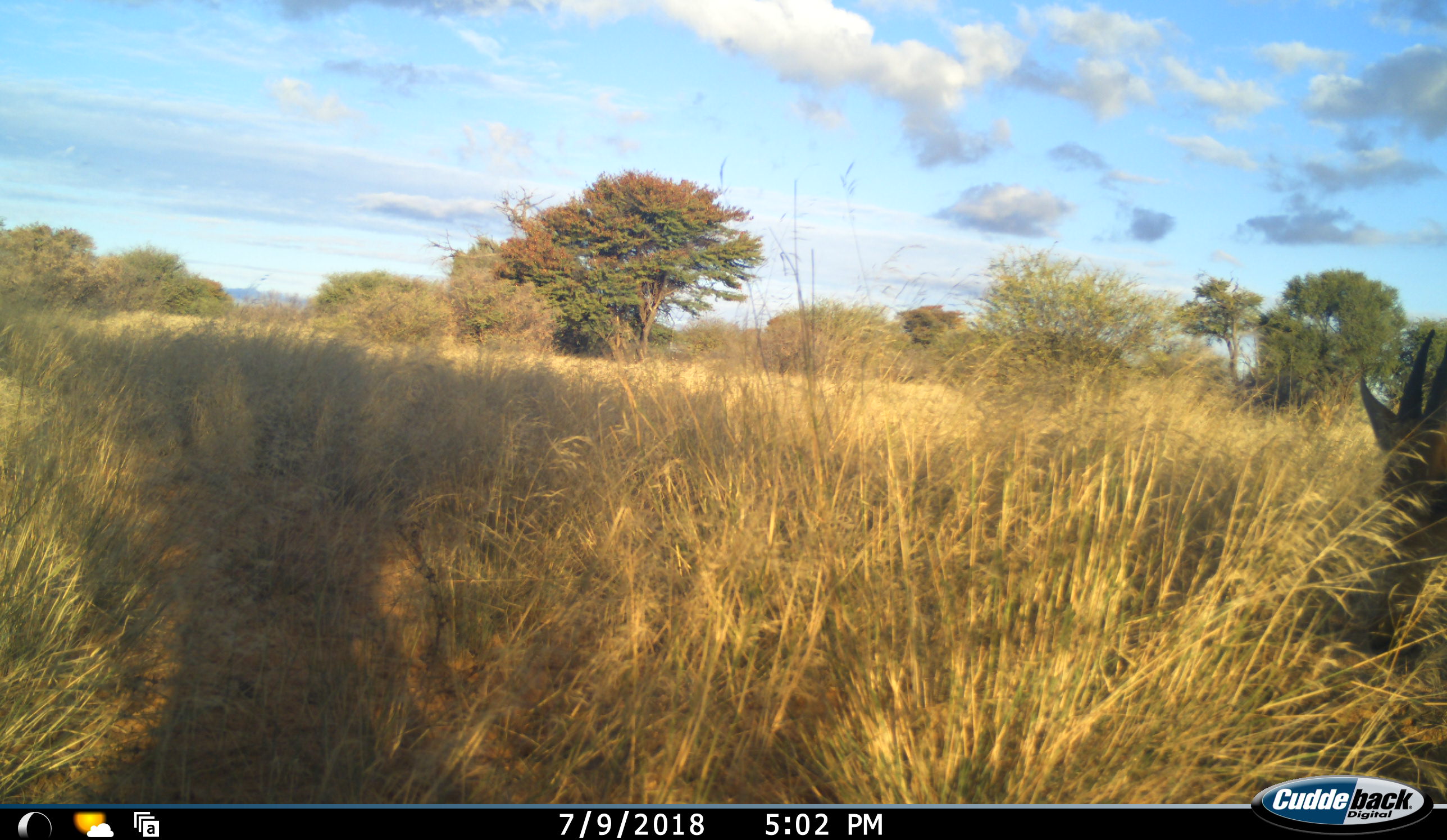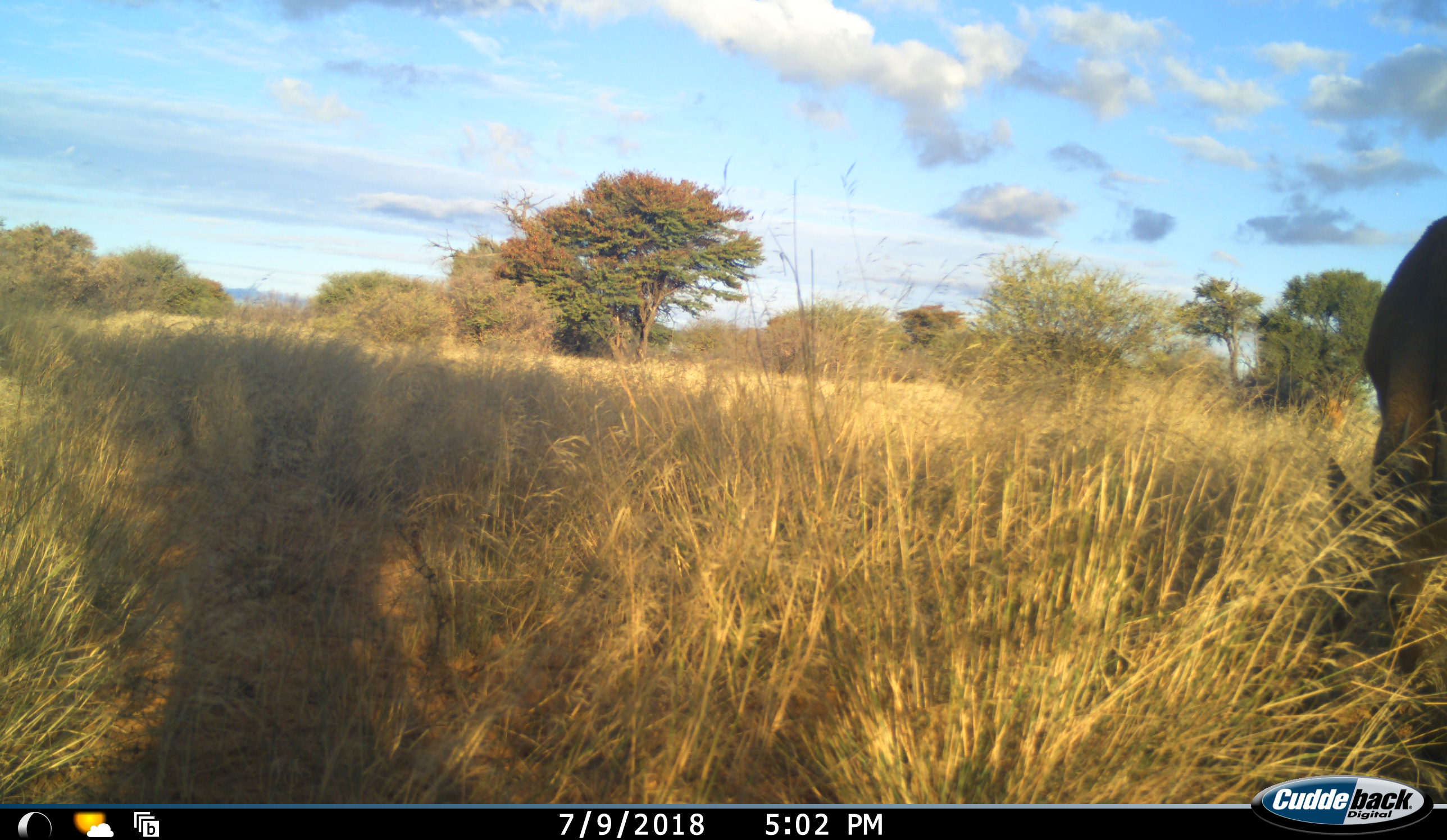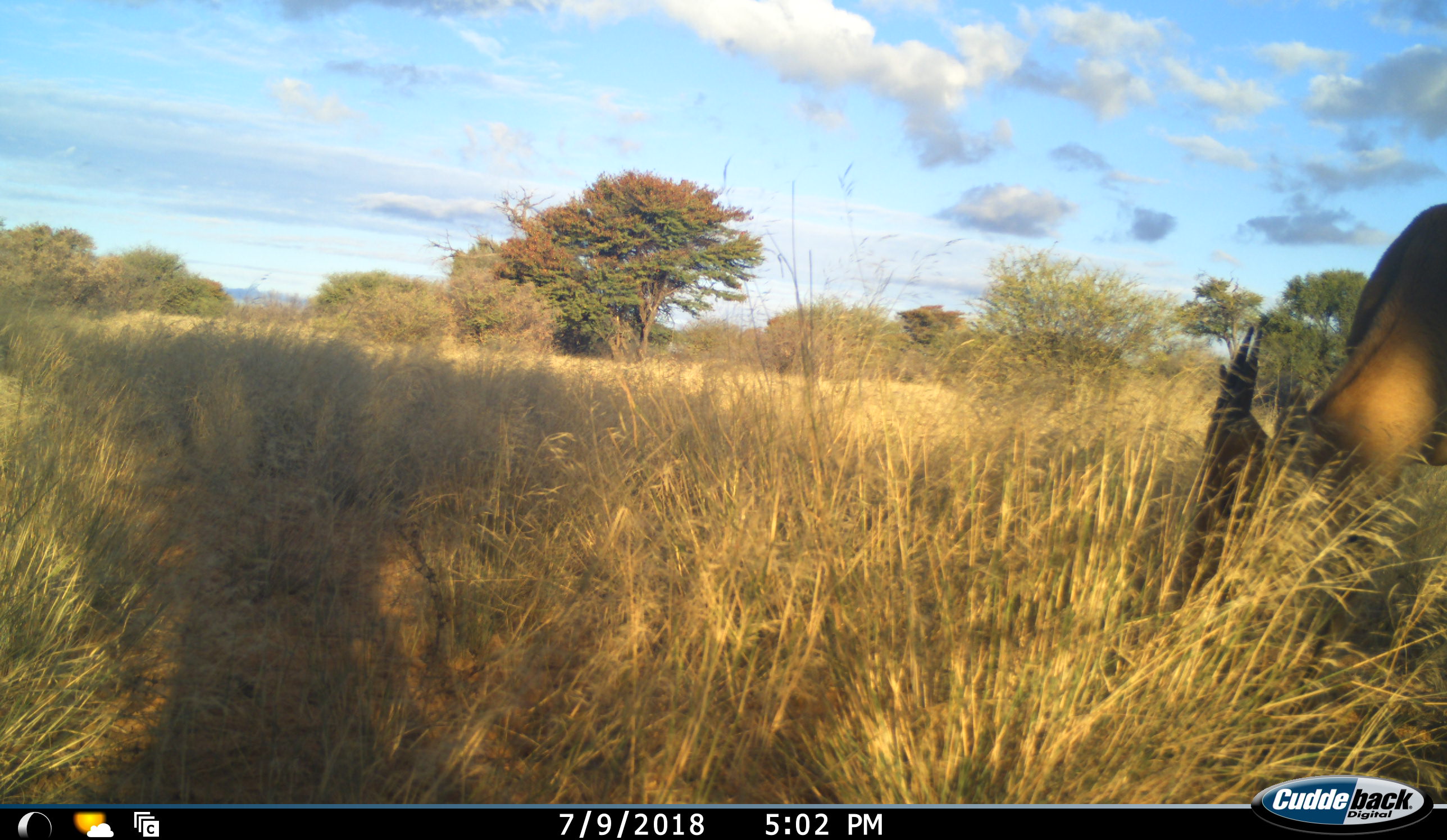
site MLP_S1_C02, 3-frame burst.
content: unidentified animal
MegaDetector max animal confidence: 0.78